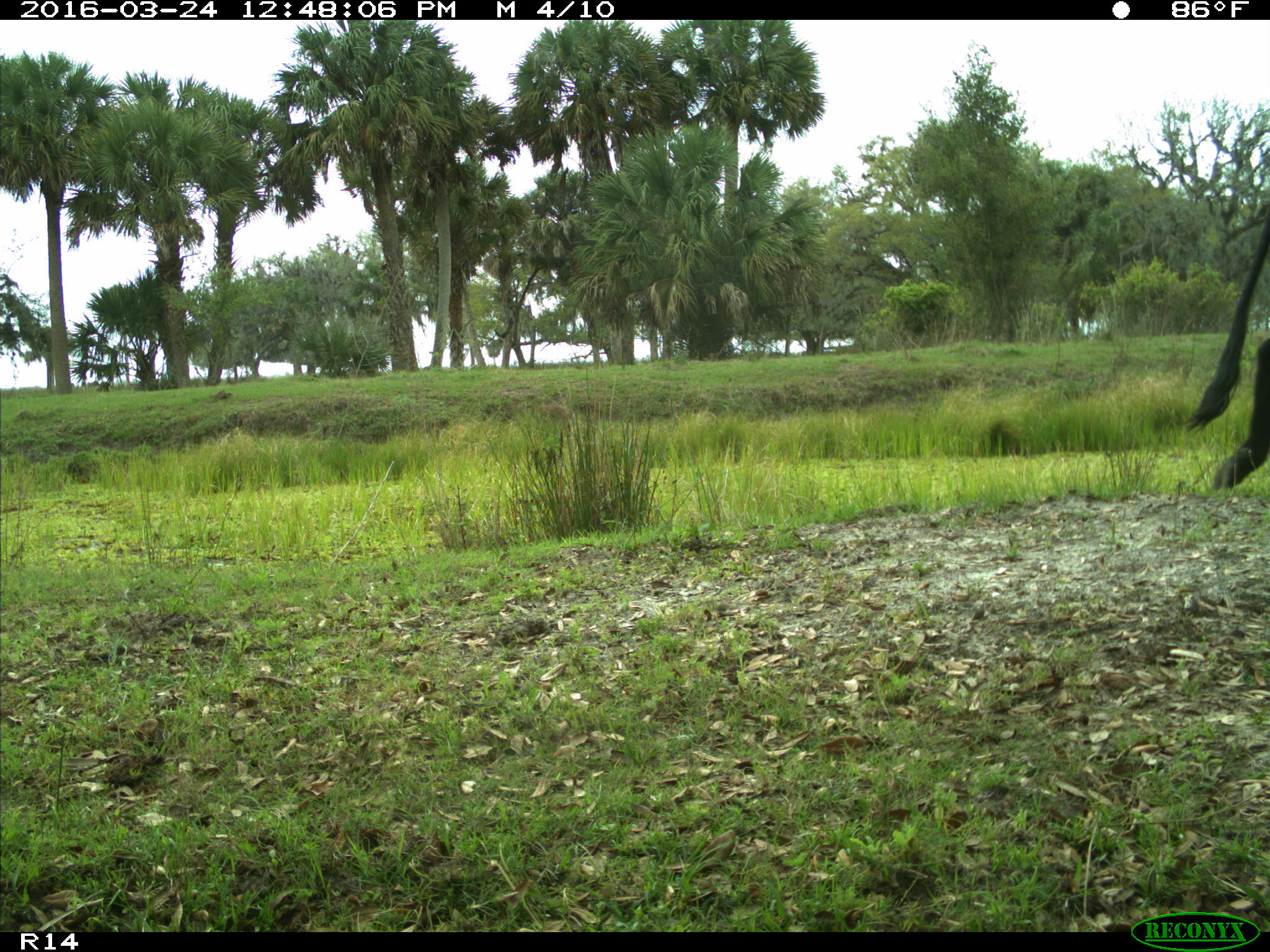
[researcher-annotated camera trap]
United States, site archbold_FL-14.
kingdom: Animalia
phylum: Chordata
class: Mammalia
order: Artiodactyla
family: Bovidae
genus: Bos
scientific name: Bos taurus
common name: domestic cow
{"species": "Bos taurus (domestic cow)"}